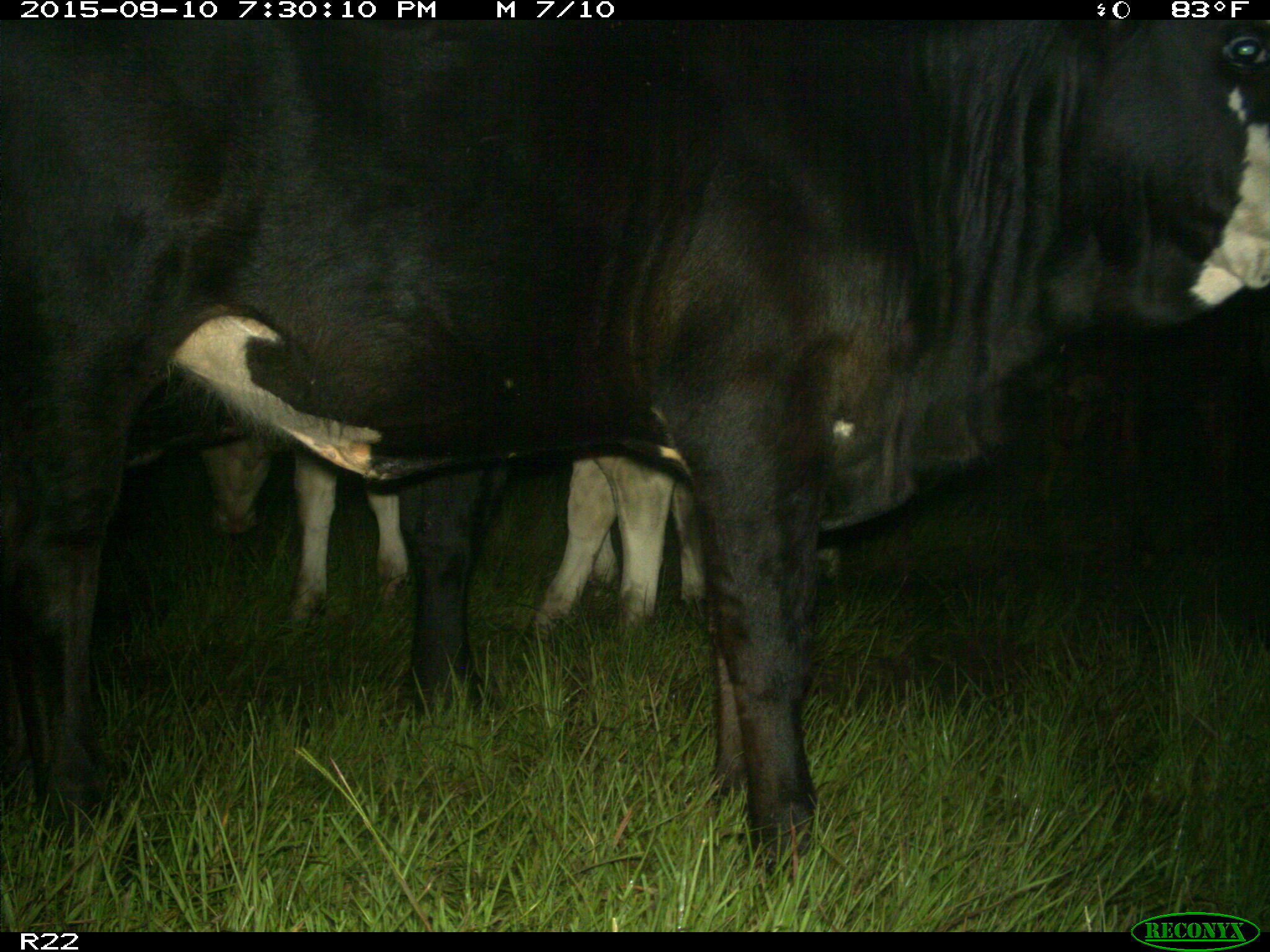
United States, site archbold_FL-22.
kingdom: Animalia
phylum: Chordata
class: Mammalia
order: Artiodactyla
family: Bovidae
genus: Bos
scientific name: Bos taurus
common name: domestic cow